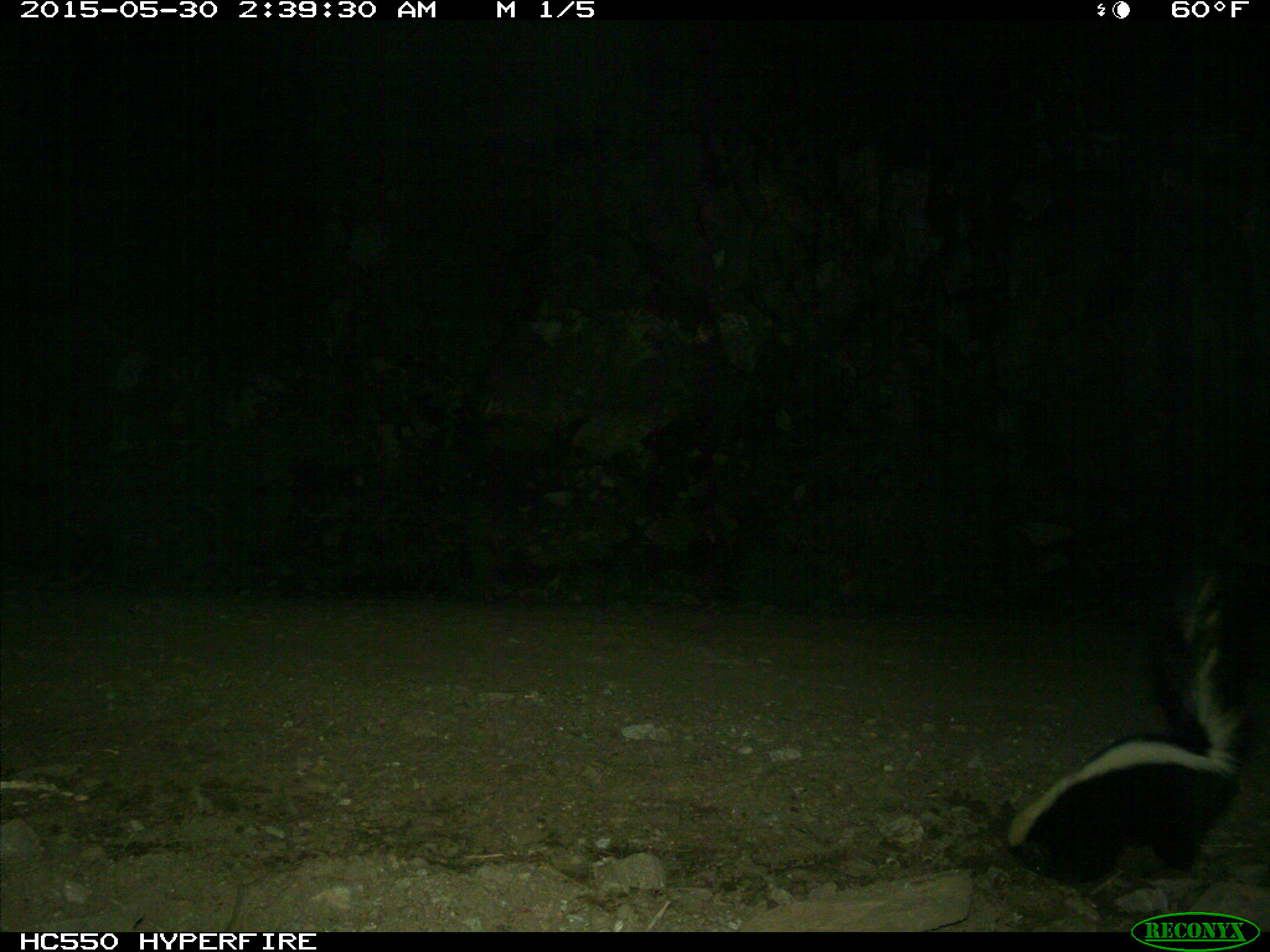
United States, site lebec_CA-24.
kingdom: Animalia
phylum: Chordata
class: Mammalia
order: Carnivora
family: Mephitidae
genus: Mephitis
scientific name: Mephitis mephitis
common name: striped skunk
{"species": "Mephitis mephitis (striped skunk)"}